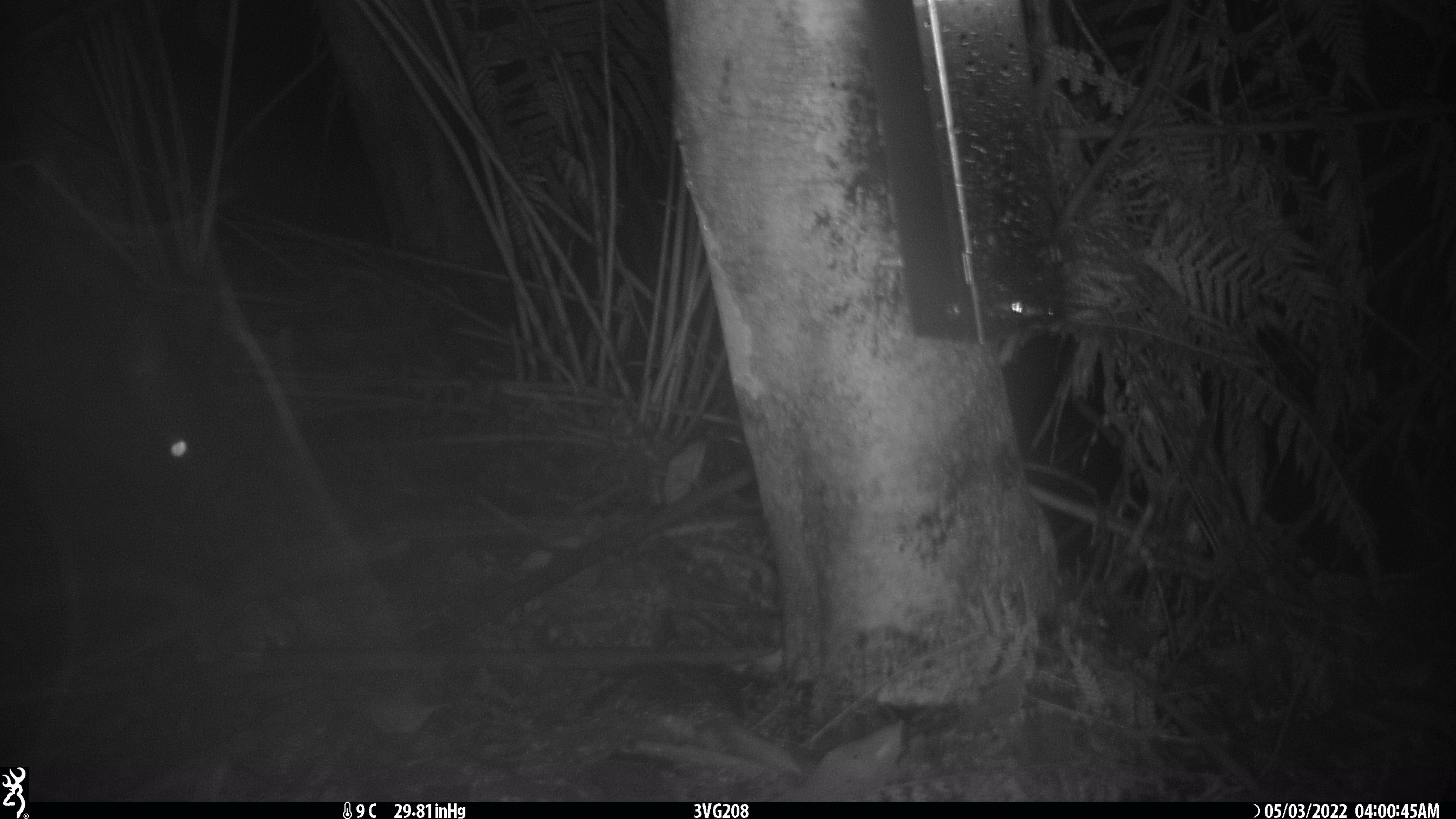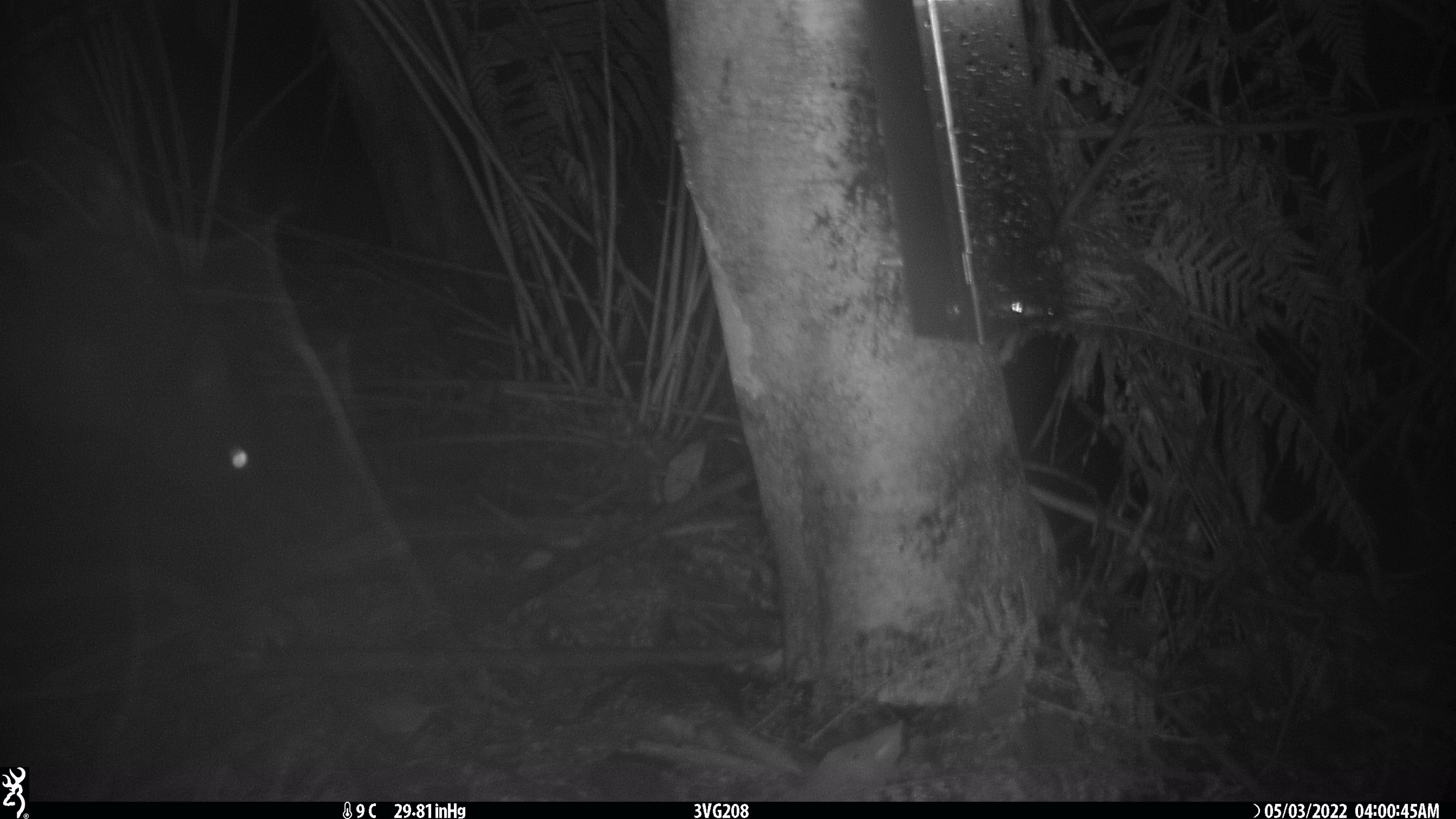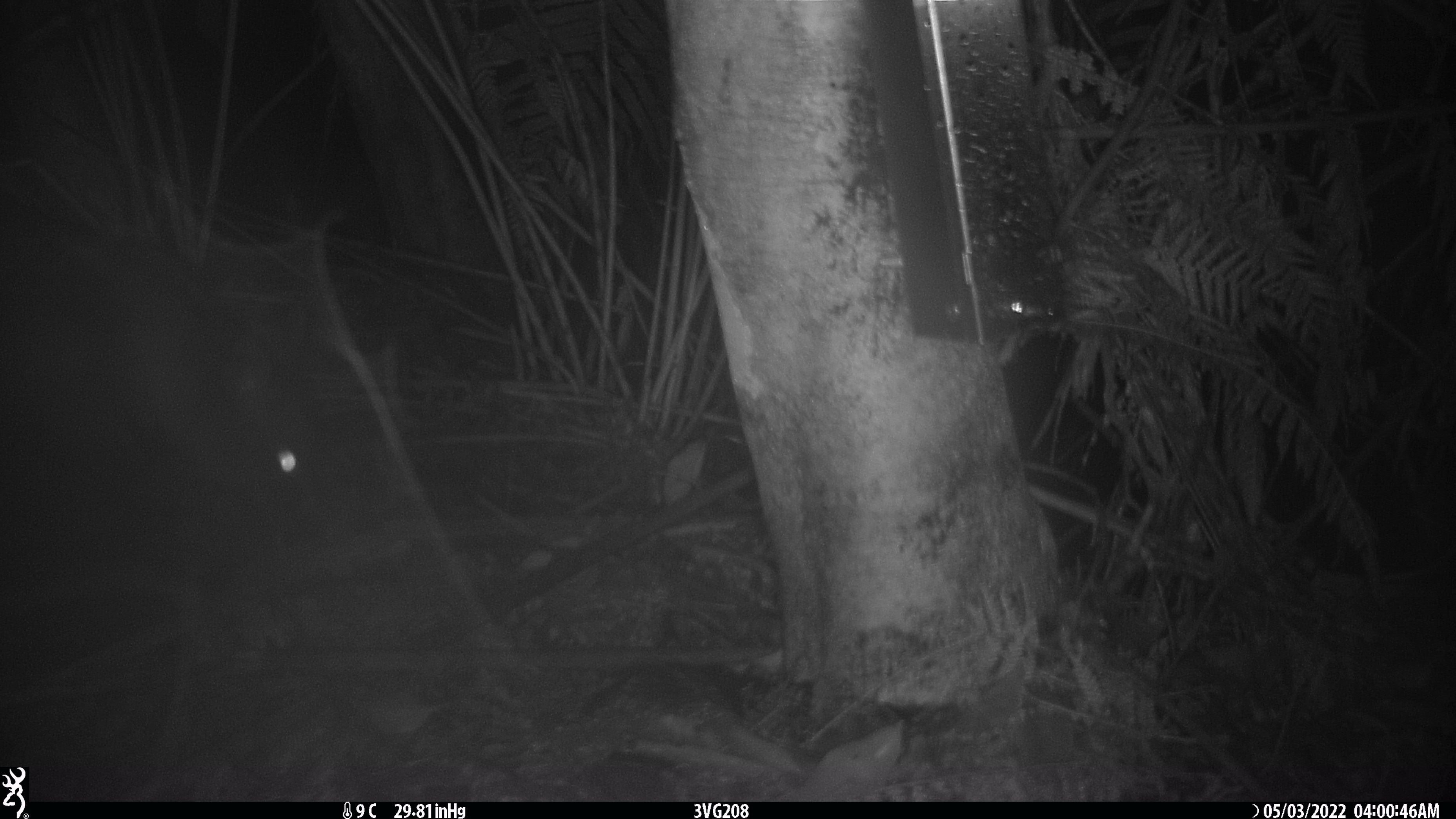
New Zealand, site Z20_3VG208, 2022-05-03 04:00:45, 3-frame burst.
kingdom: Animalia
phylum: Chordata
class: Mammalia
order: Diprotodontia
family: Phalangeridae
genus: Trichosurus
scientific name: Trichosurus vulpecula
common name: common brushtail possum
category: possum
Possum (common brushtail possum) (Trichosurus vulpecula).